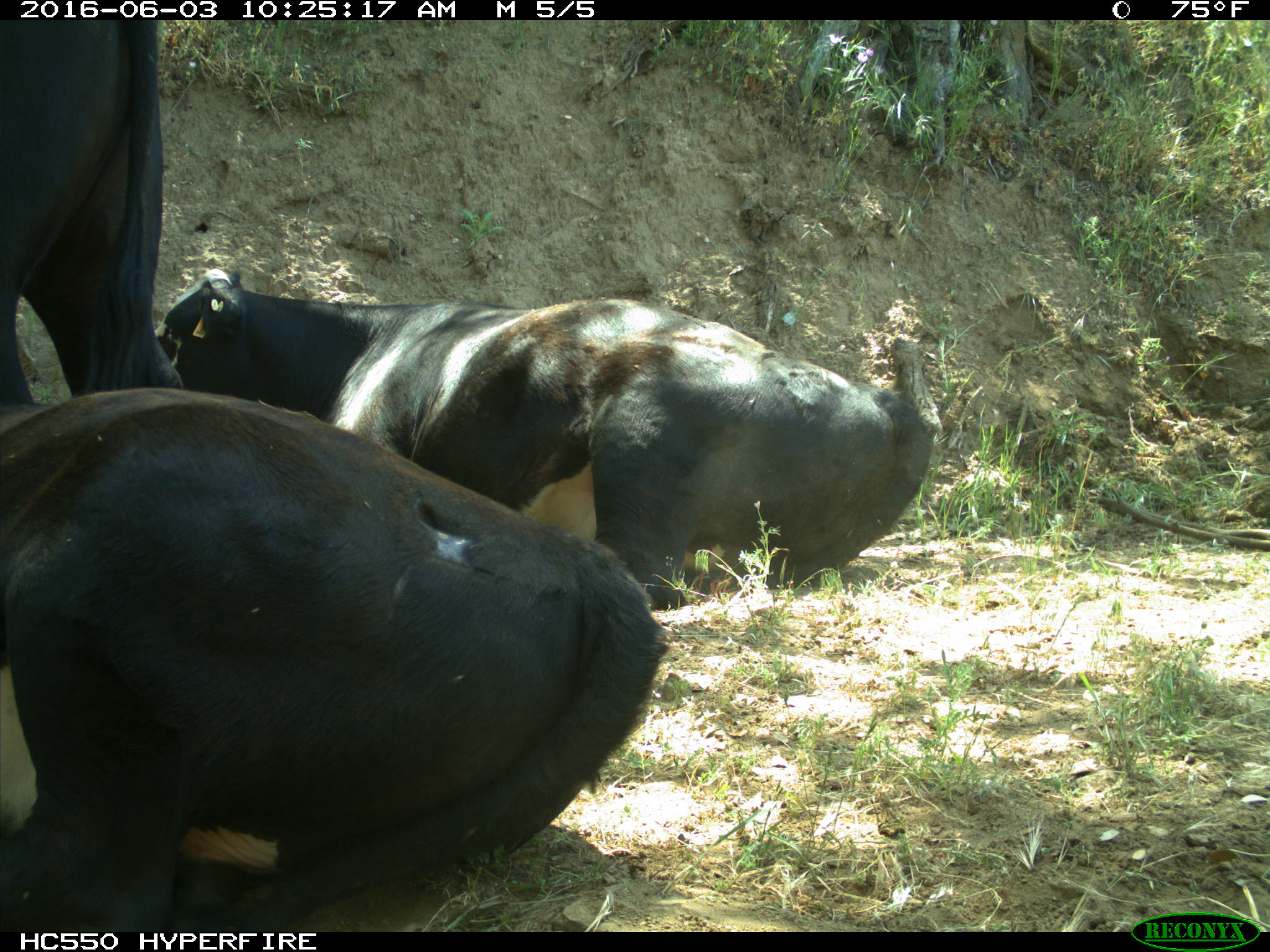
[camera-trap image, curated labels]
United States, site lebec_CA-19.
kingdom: Animalia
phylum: Chordata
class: Mammalia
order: Artiodactyla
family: Bovidae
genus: Bos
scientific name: Bos taurus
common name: domestic cow